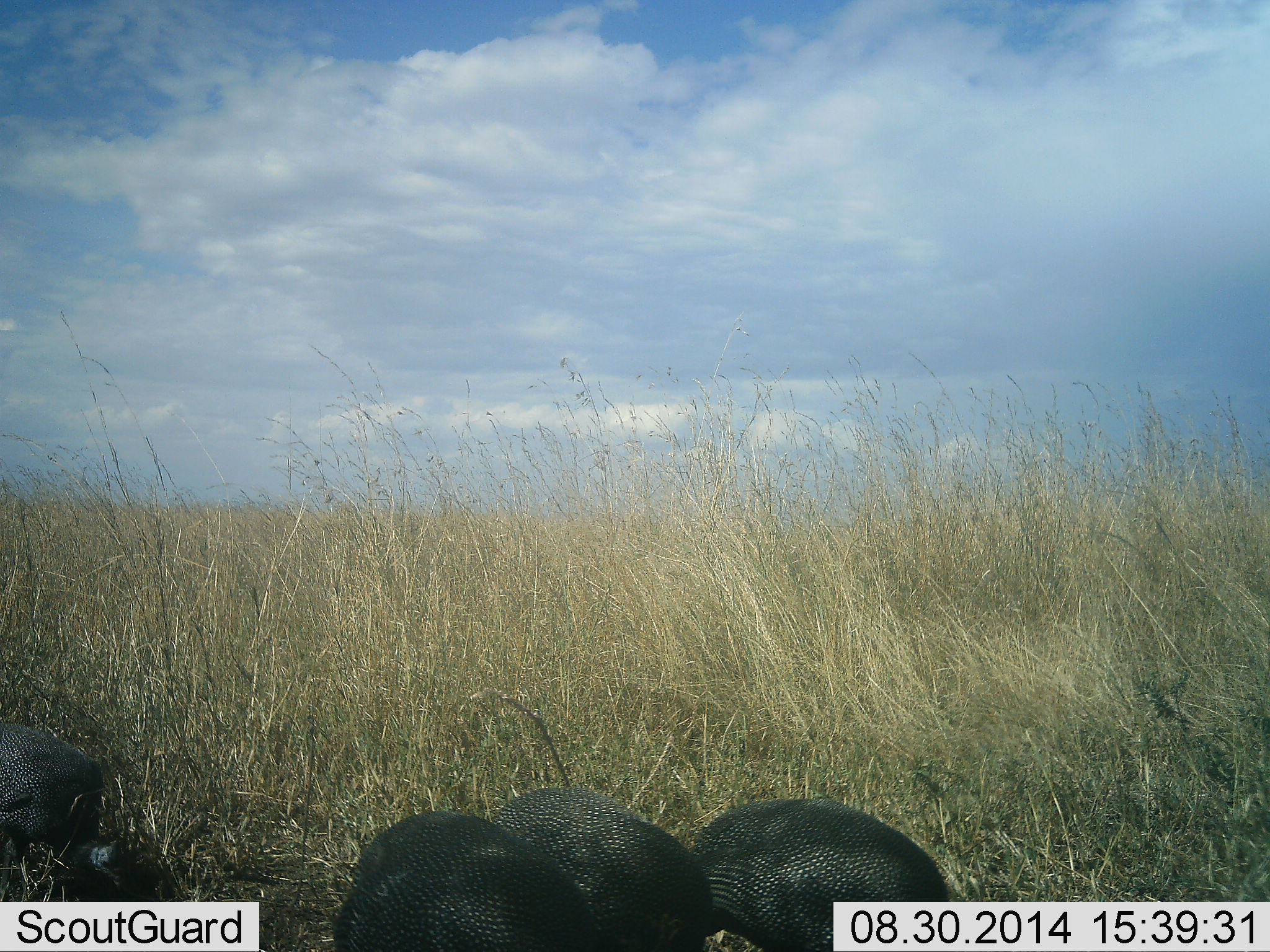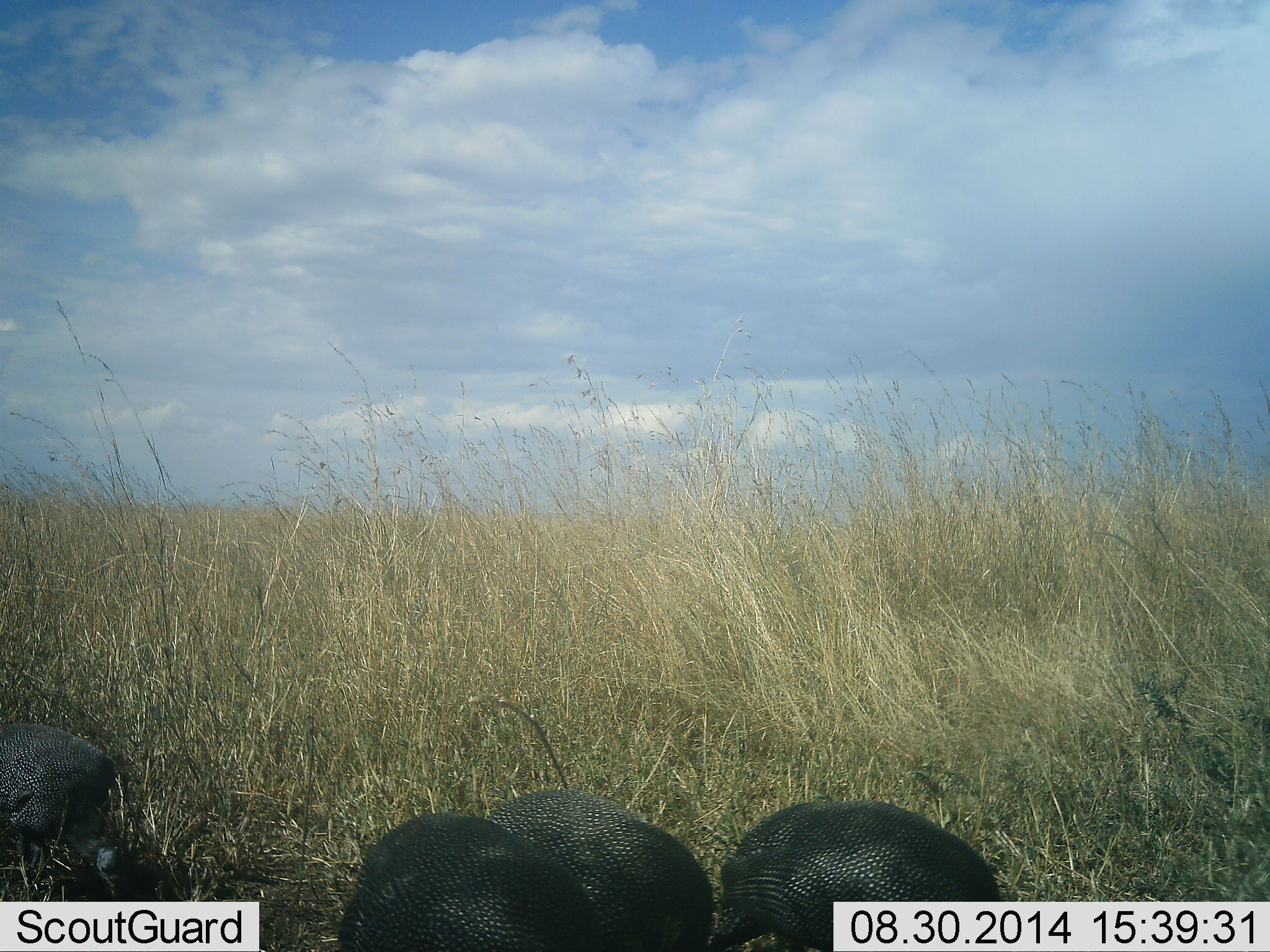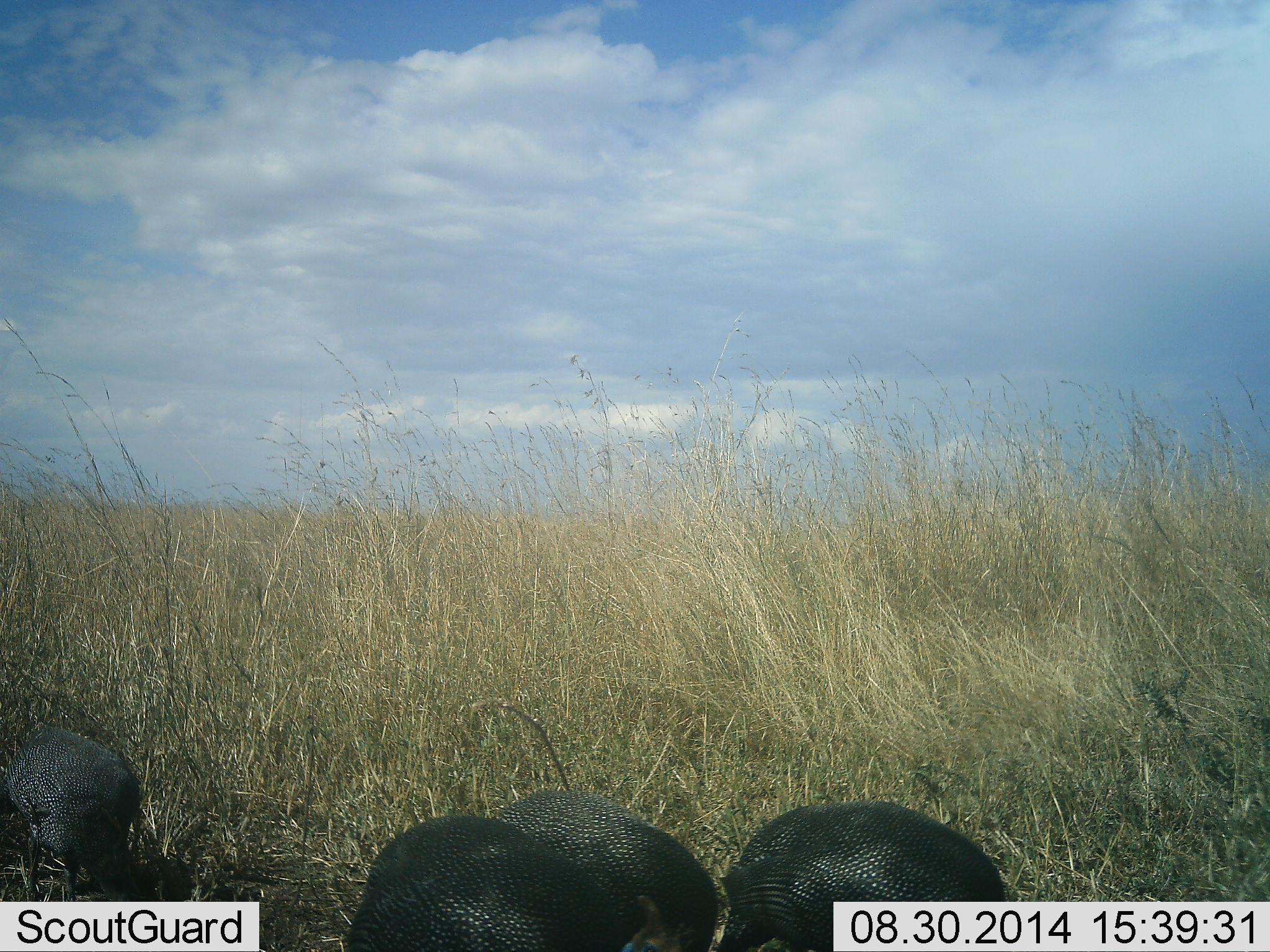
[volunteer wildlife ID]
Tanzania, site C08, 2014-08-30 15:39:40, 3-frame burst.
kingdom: Animalia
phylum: Chordata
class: Aves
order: Galliformes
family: Numididae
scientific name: Numididae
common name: guinea fowl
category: guineafowl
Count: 4.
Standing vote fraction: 10%.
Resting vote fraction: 0%.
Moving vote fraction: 20%.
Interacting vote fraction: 10%.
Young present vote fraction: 0%.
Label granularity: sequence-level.